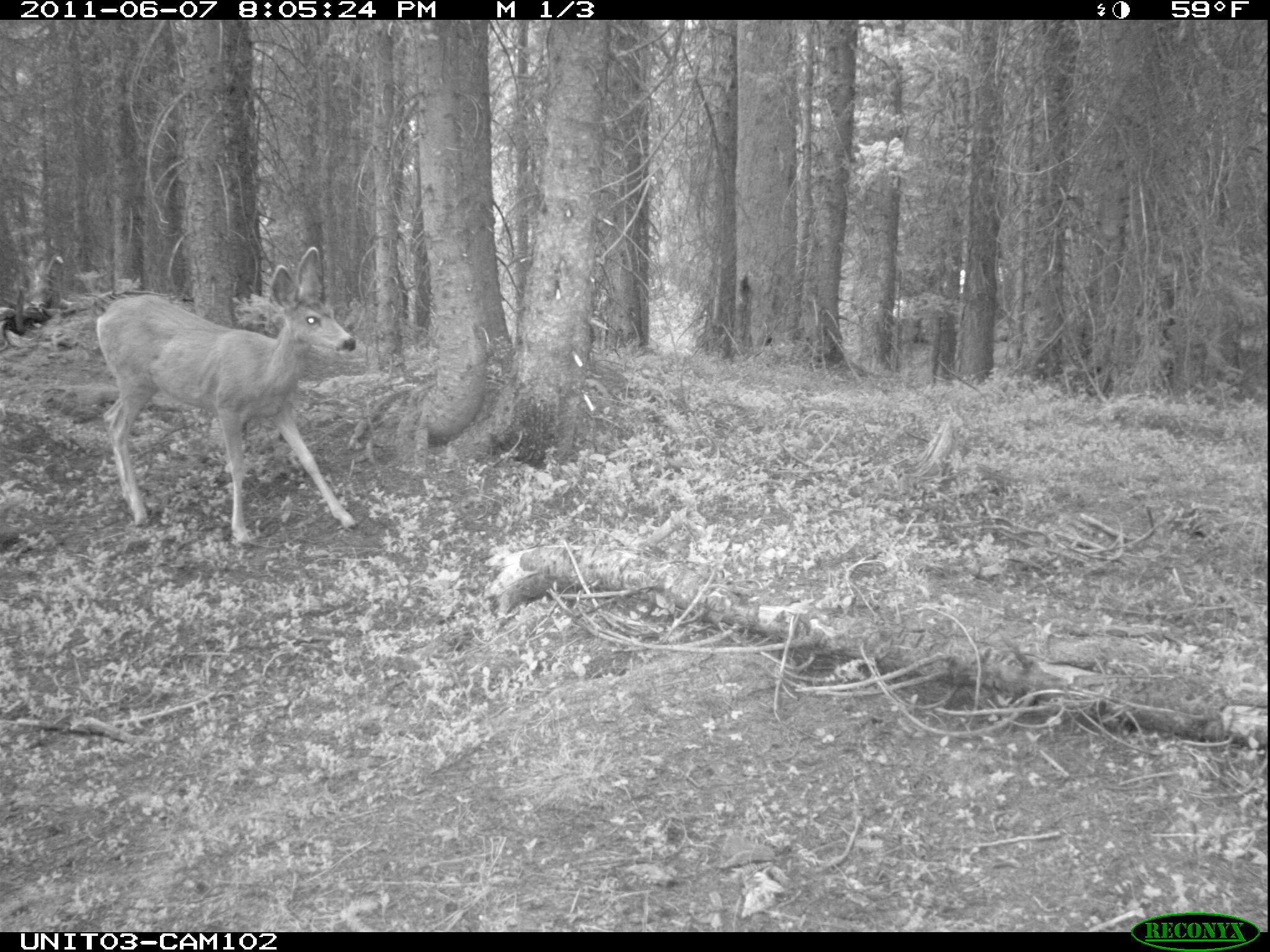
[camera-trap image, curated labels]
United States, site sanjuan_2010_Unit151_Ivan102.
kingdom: Animalia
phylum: Chordata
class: Mammalia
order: Artiodactyla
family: Cervidae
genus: Odocoileus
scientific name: Odocoileus hemionus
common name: mule deer